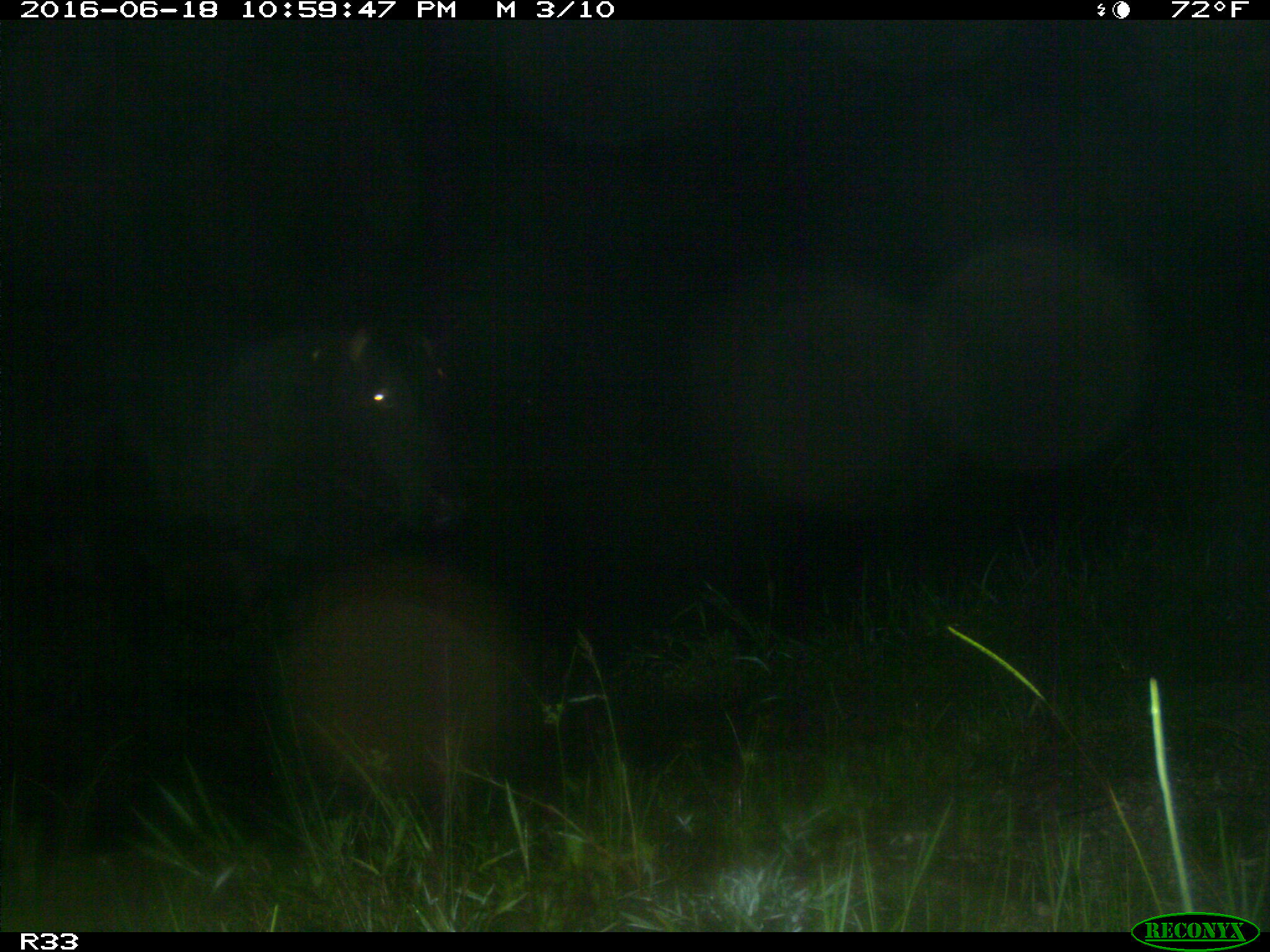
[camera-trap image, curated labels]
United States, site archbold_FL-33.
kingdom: Animalia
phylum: Chordata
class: Mammalia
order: Artiodactyla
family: Bovidae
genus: Bos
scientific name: Bos taurus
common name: domestic cow